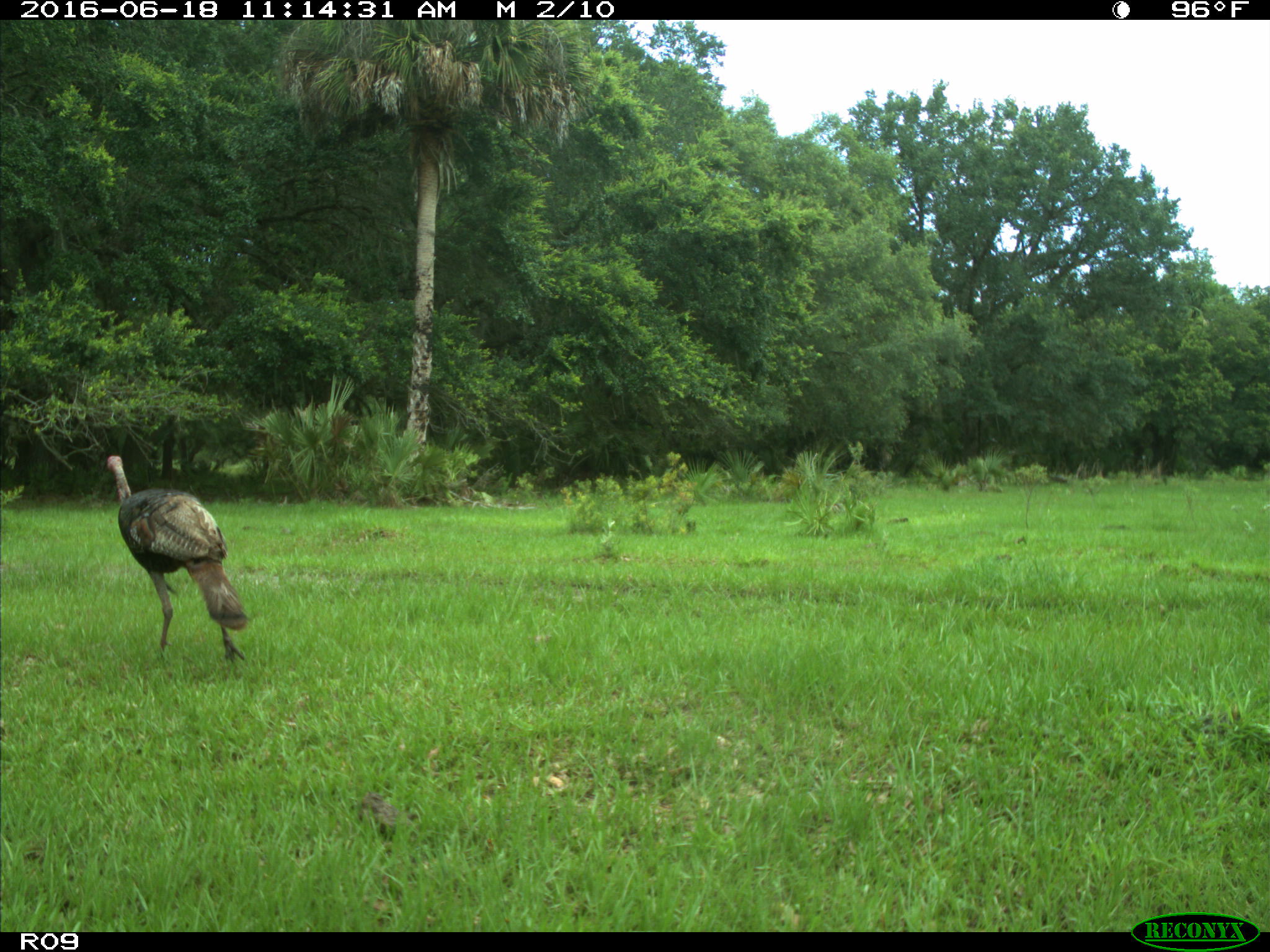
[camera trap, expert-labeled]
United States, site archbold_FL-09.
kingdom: Animalia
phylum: Chordata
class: Aves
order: Galliformes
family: Phasianidae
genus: Meleagris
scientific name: Meleagris gallopavo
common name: wild turkey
Meleagris gallopavo (wild turkey).